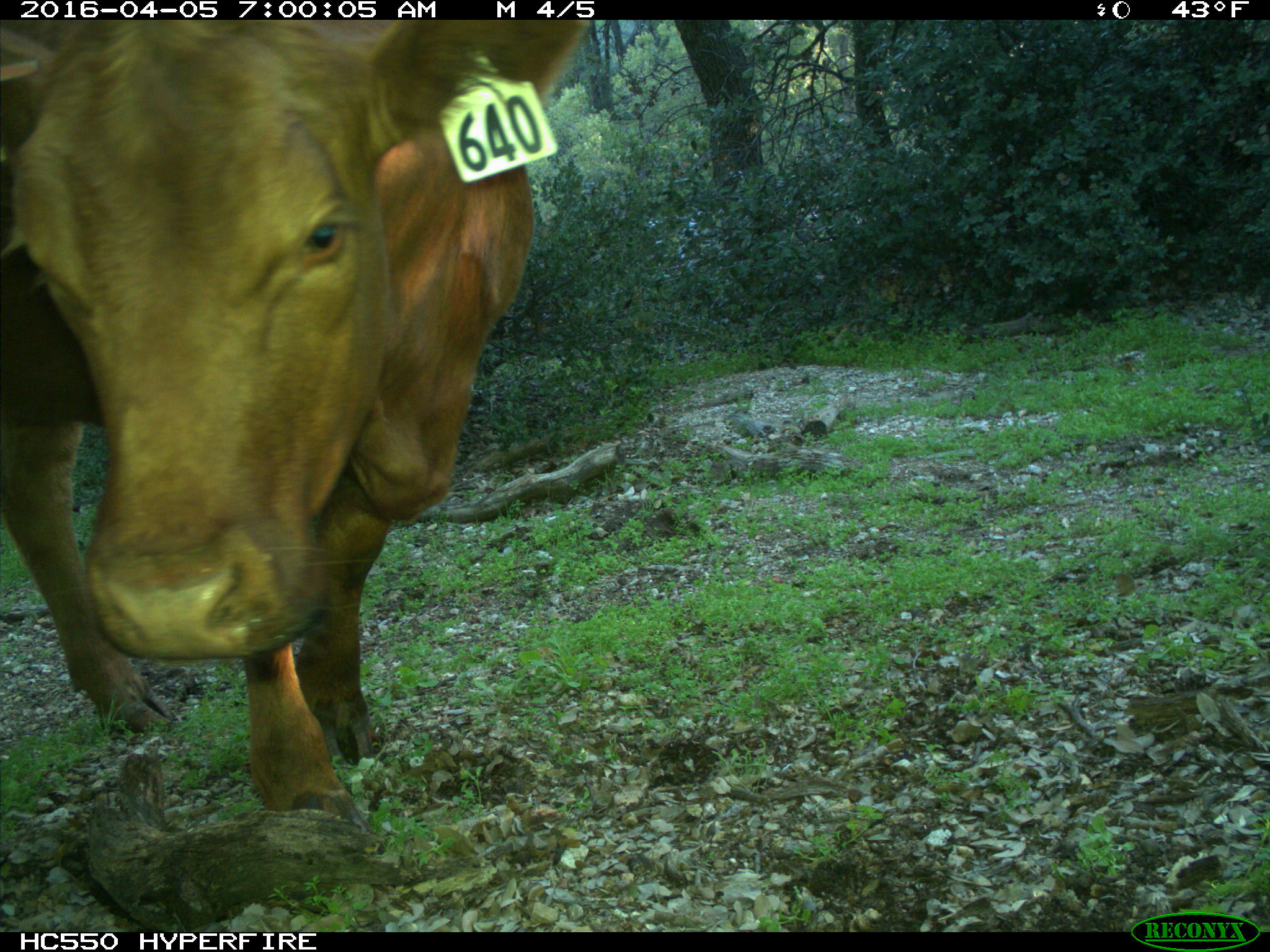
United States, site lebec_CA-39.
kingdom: Animalia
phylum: Chordata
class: Mammalia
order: Artiodactyla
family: Bovidae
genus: Bos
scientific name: Bos taurus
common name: domestic cow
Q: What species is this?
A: Bos taurus (domestic cow).